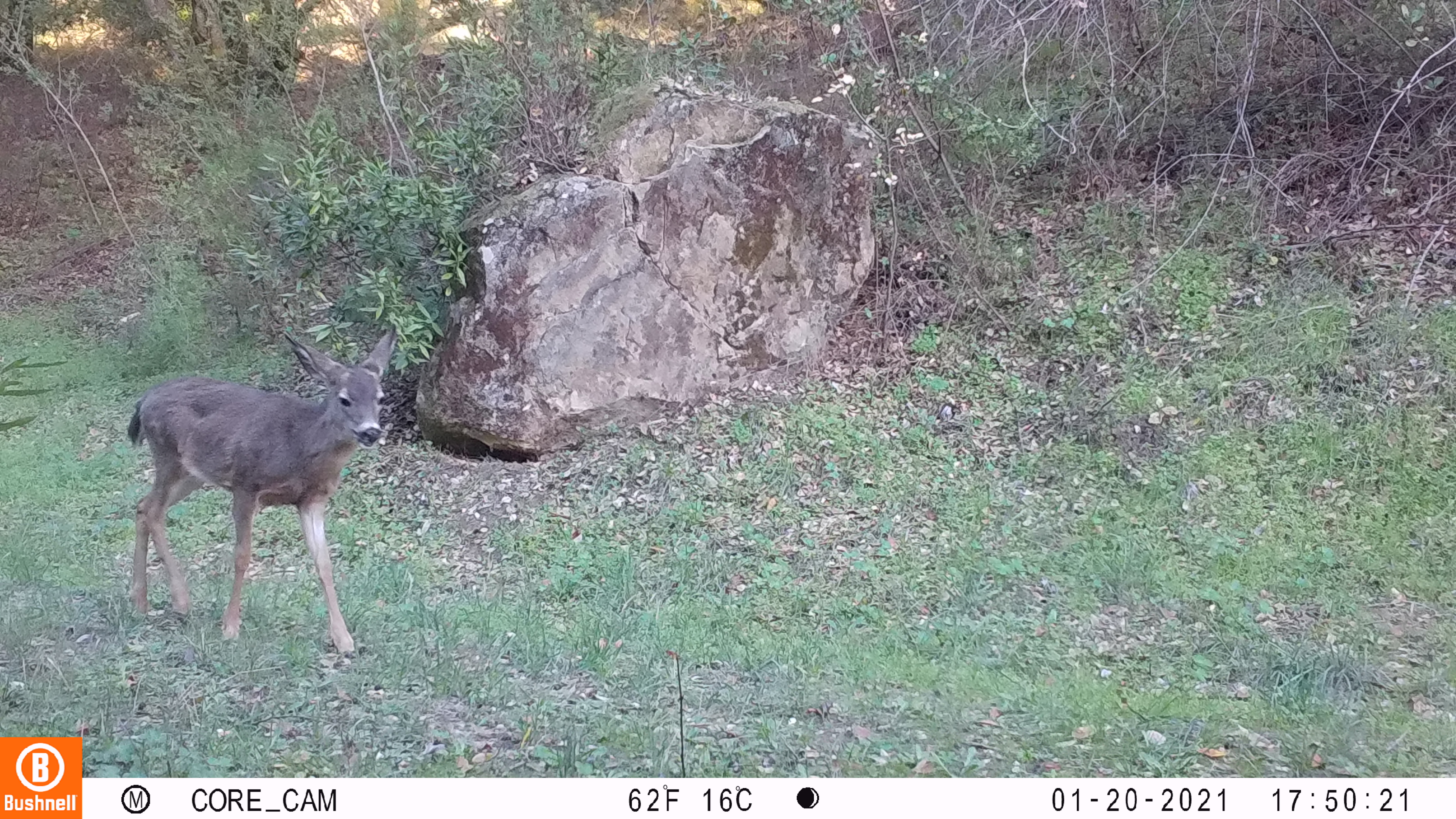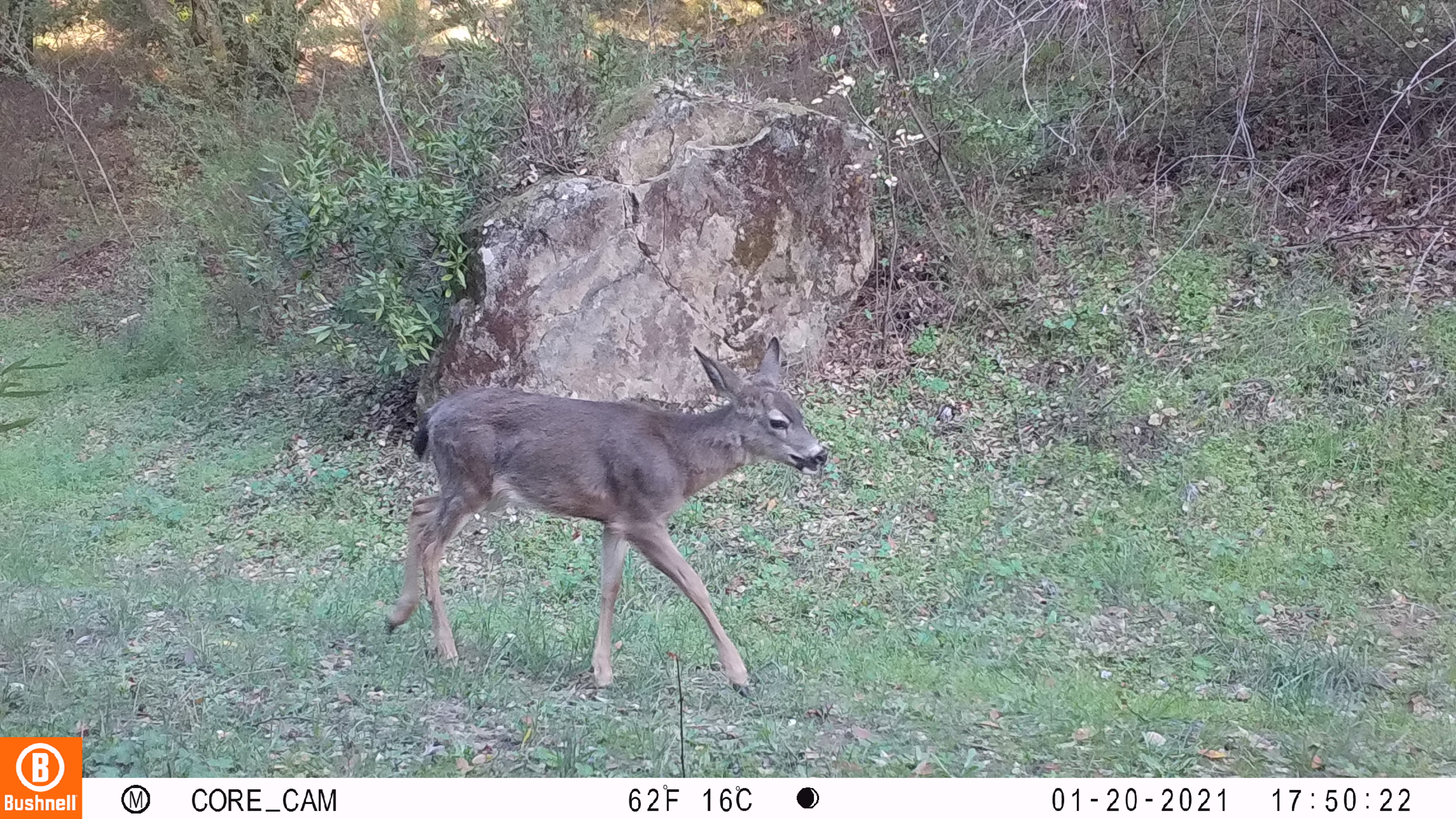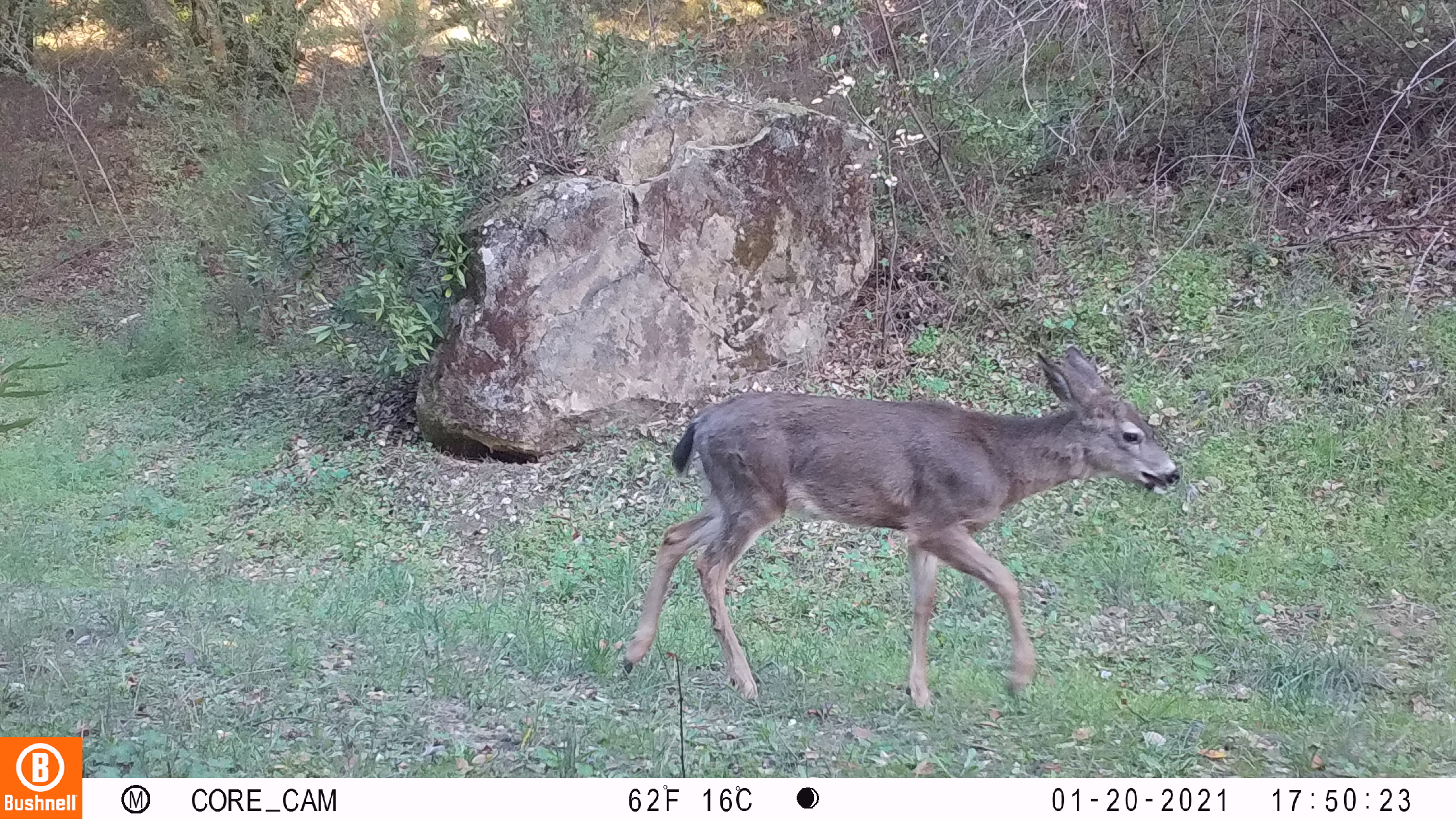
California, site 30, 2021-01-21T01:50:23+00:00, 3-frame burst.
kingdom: Animalia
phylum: Chordata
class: Mammalia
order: Artiodactyla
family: Cervidae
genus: Odocoileus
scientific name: Odocoileus hemionus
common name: mule deer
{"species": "mule deer (Odocoileus hemionus)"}